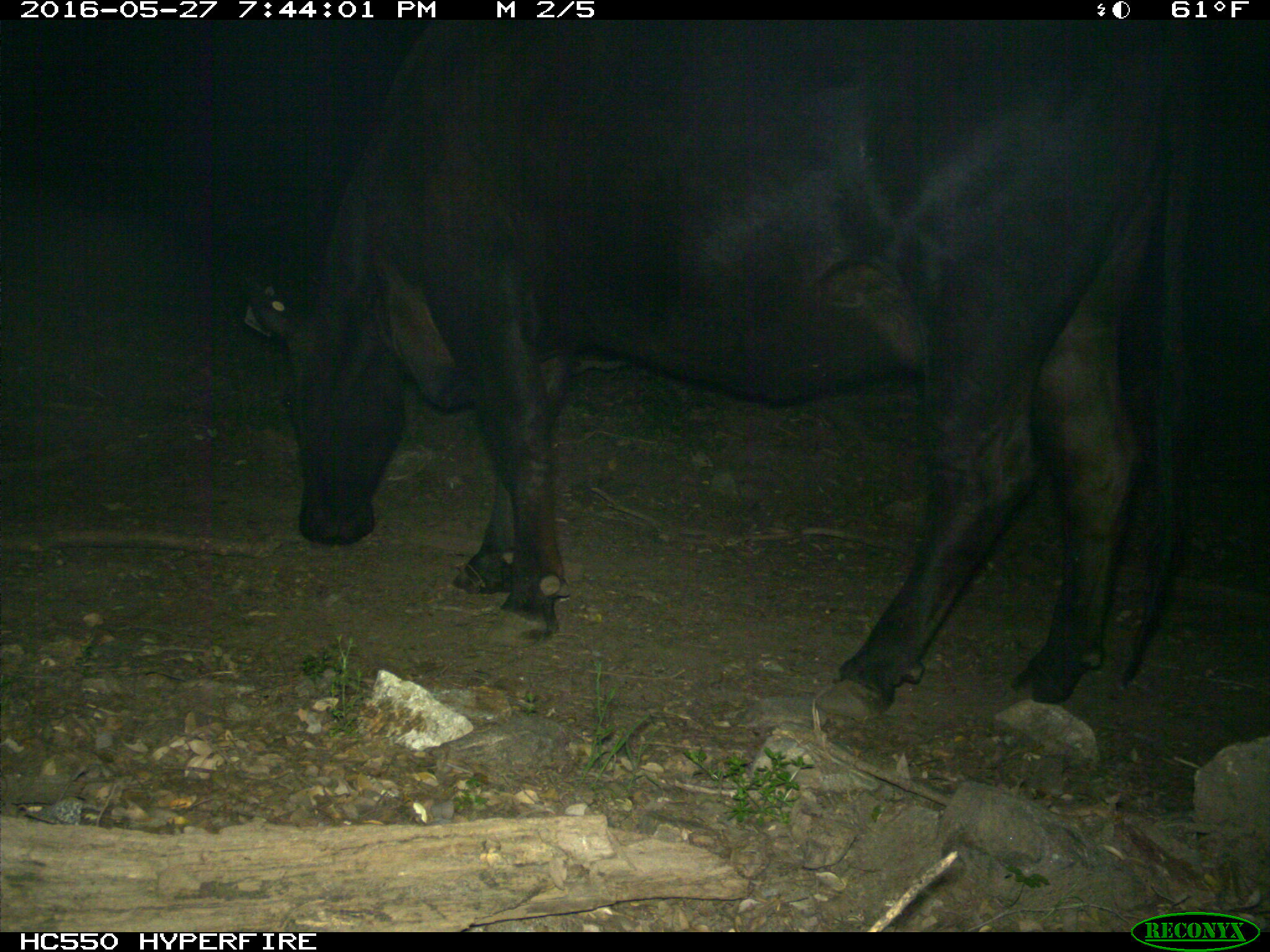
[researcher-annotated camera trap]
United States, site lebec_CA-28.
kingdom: Animalia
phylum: Chordata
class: Mammalia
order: Artiodactyla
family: Bovidae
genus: Bos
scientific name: Bos taurus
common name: domestic cow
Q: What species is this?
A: Bos taurus (domestic cow).